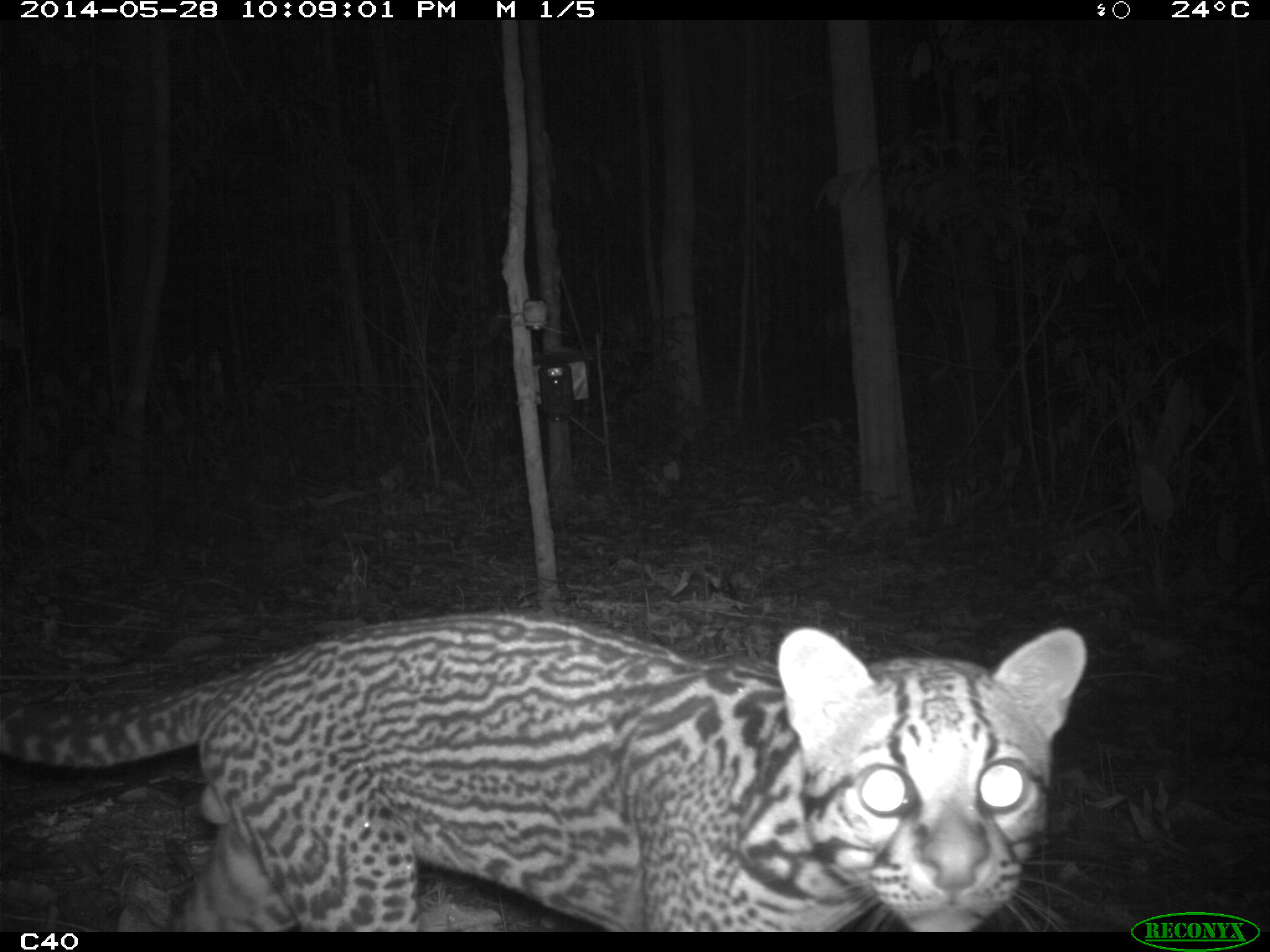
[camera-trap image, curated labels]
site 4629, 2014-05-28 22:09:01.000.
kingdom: Animalia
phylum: Chordata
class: Mammalia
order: Carnivora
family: Felidae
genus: Leopardus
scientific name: Leopardus pardalis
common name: ocelot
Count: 1.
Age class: adult.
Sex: male.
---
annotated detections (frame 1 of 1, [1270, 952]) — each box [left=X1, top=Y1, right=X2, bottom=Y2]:
leopardus pardalis: [left=0, top=605, right=1086, bottom=931]